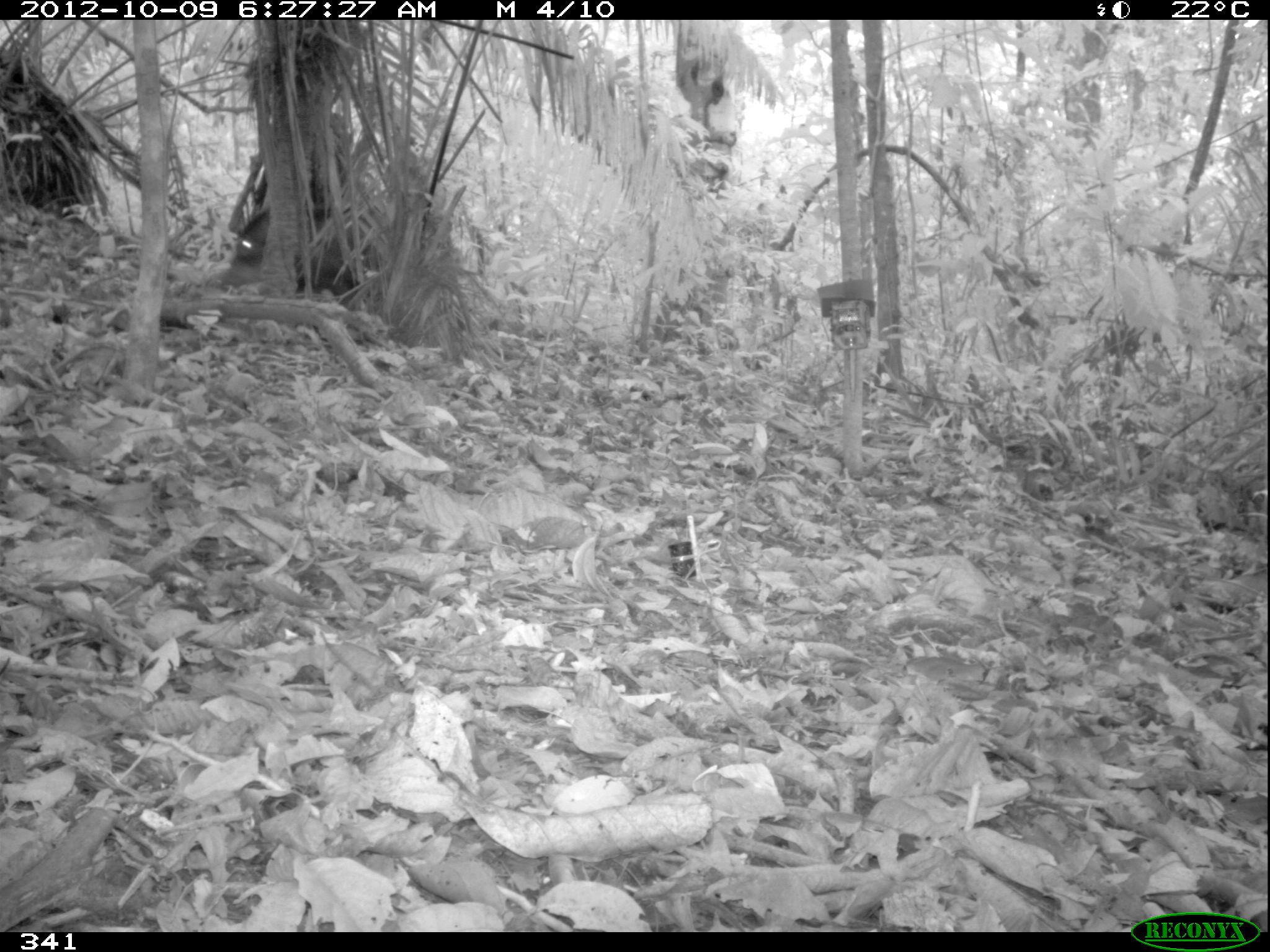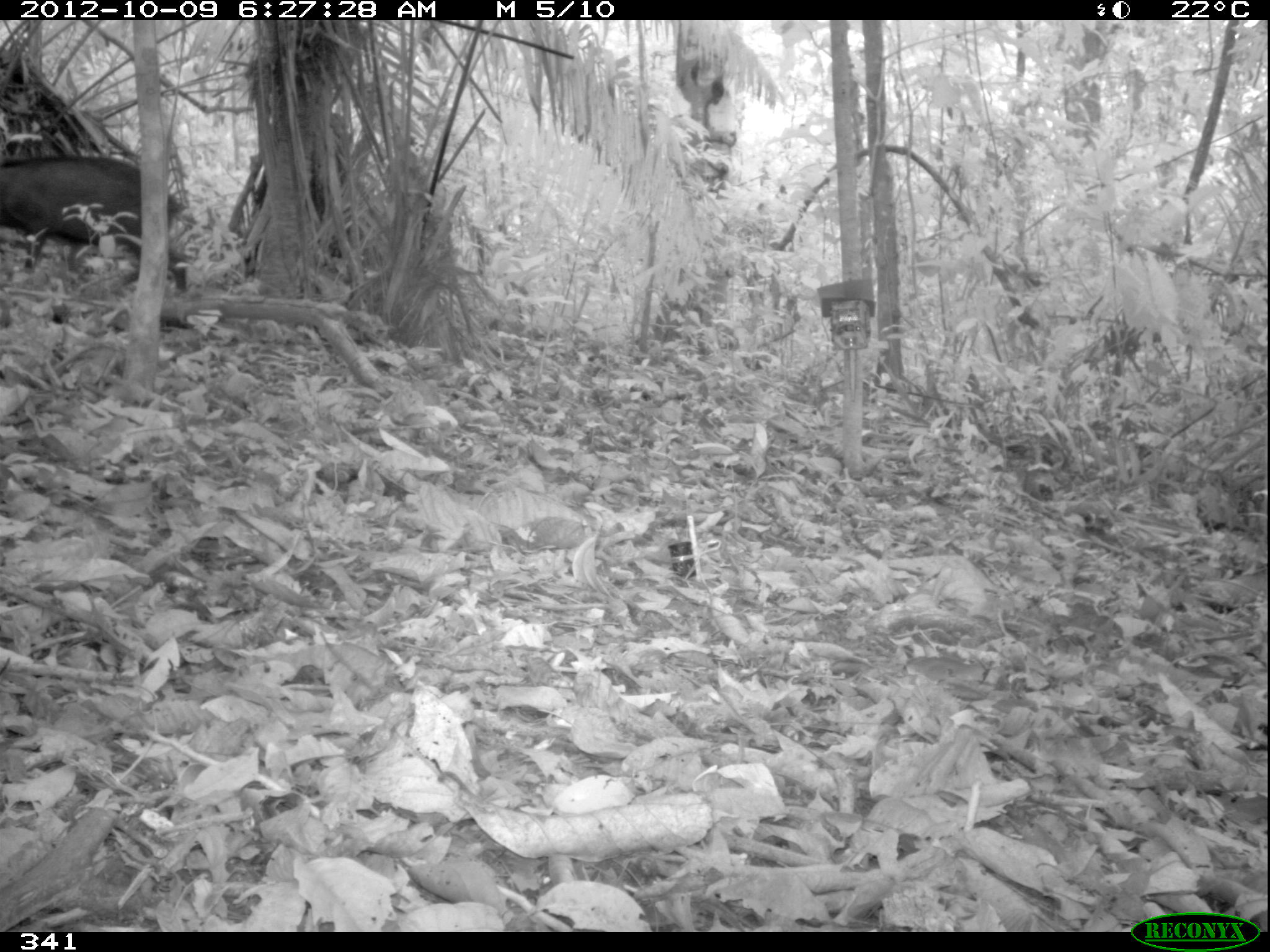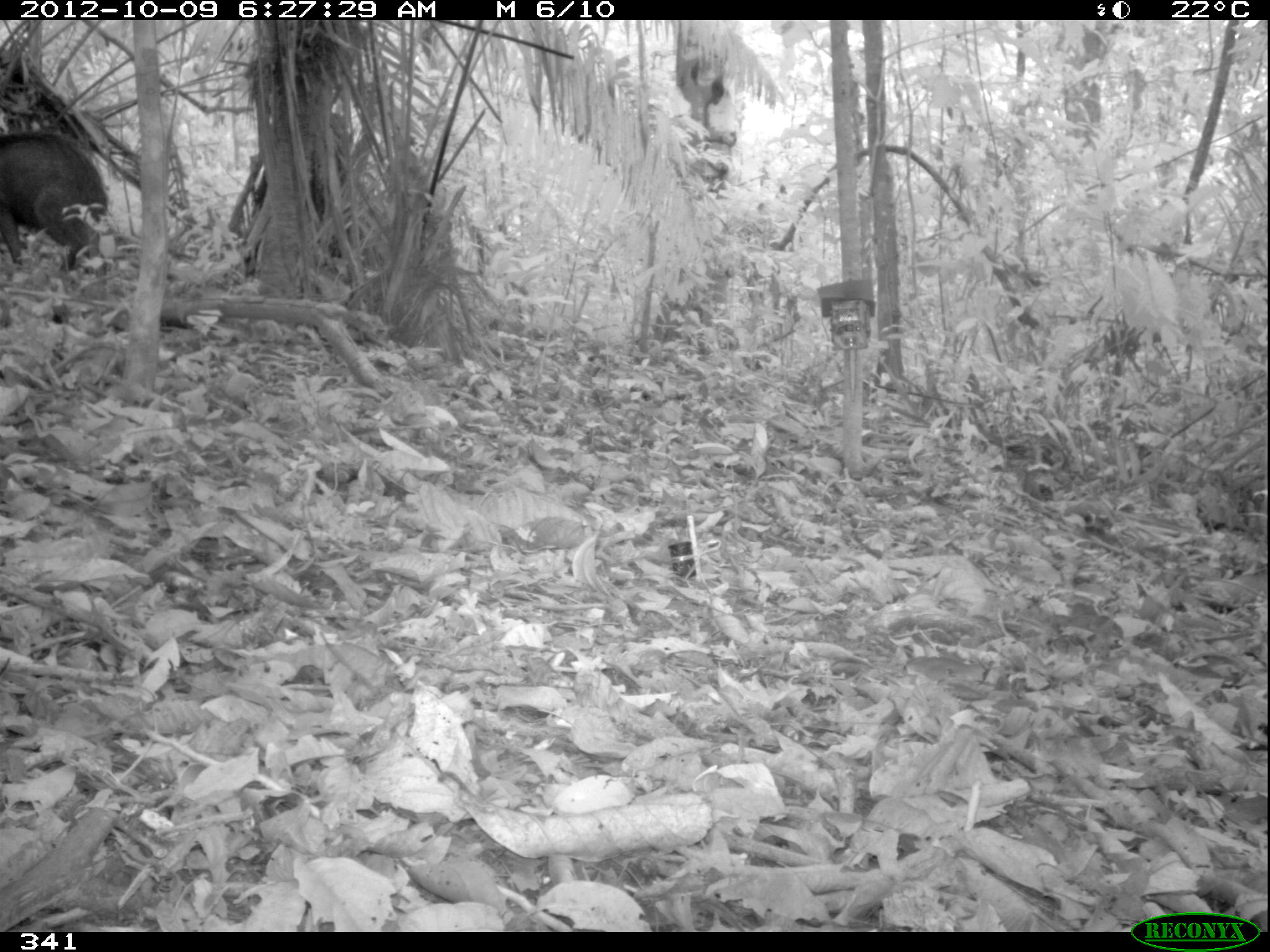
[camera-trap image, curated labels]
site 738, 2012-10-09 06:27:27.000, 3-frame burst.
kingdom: Animalia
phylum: Chordata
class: Mammalia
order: Artiodactyla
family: Tayassuidae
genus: Tayassu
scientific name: Tayassu pecari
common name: white-lipped peccary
Tayassu pecari (white-lipped peccary).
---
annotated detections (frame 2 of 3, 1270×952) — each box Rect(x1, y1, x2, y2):
tayassu pecari: Rect(0, 153, 189, 293)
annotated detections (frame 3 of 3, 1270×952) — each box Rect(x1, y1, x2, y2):
tayassu pecari: Rect(0, 130, 113, 272)